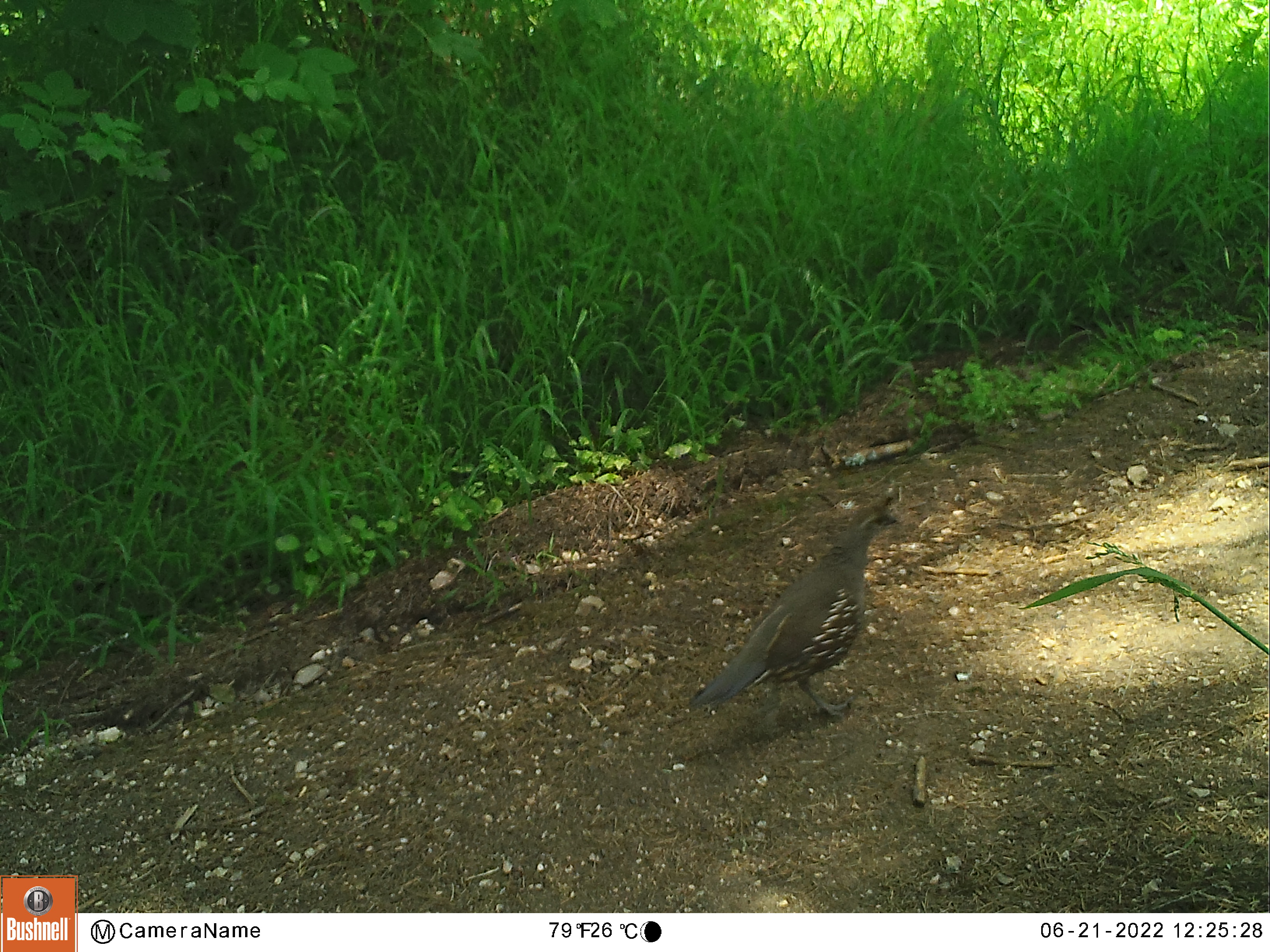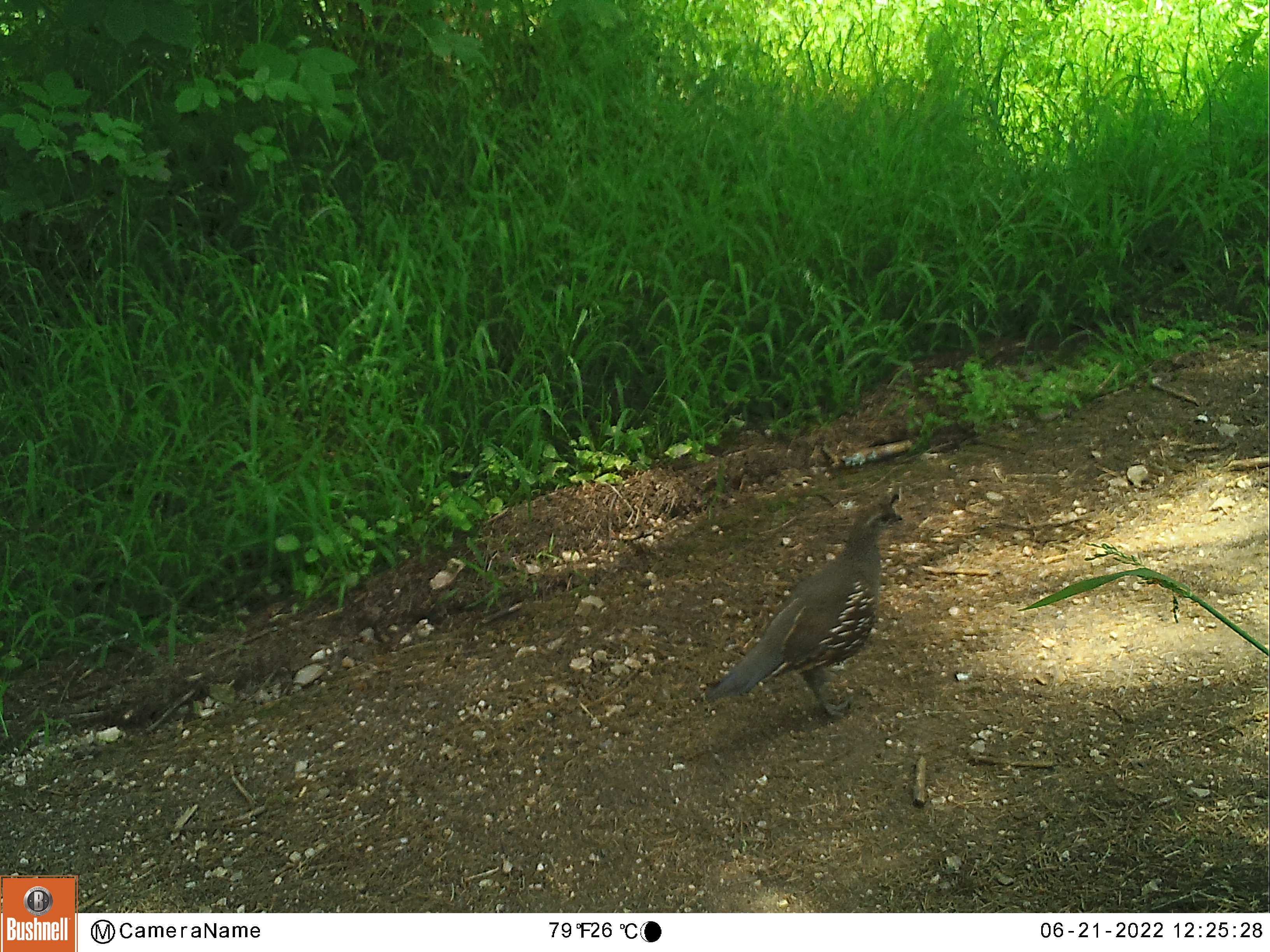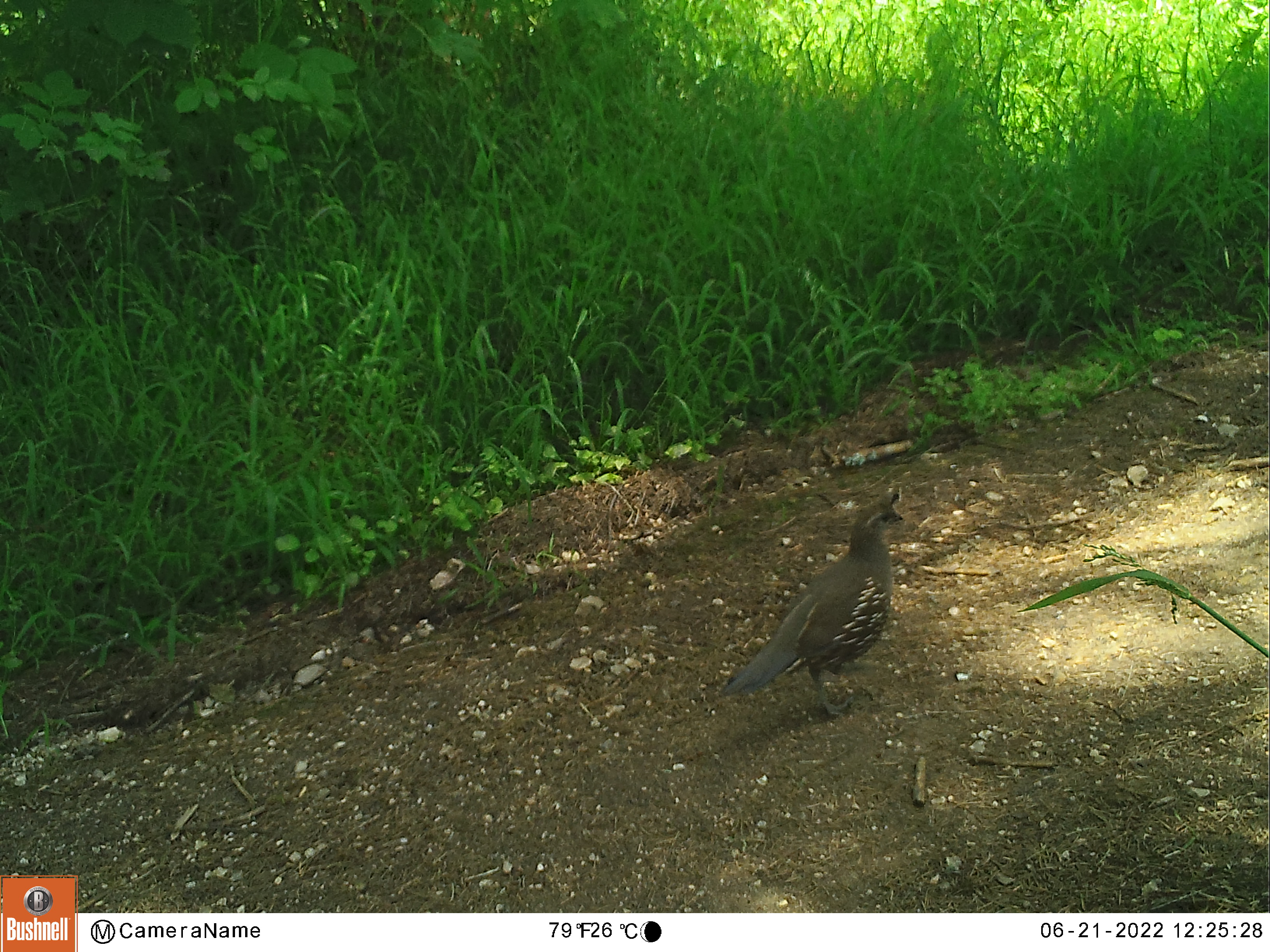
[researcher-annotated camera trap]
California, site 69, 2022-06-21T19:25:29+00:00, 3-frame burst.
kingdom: Animalia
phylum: Chordata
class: Aves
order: Galliformes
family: Odontophoridae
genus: Callipepla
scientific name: Callipepla californica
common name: california quail